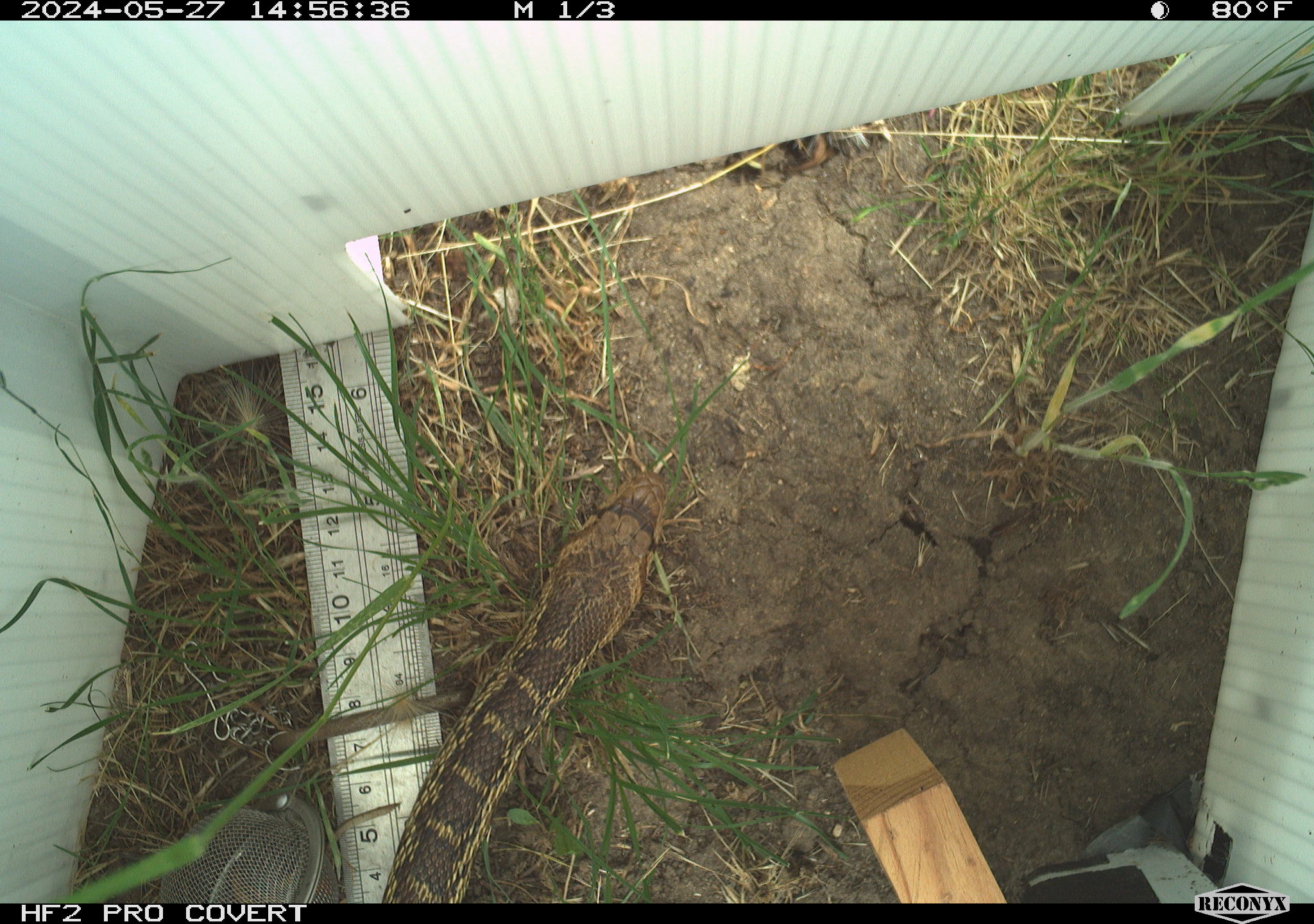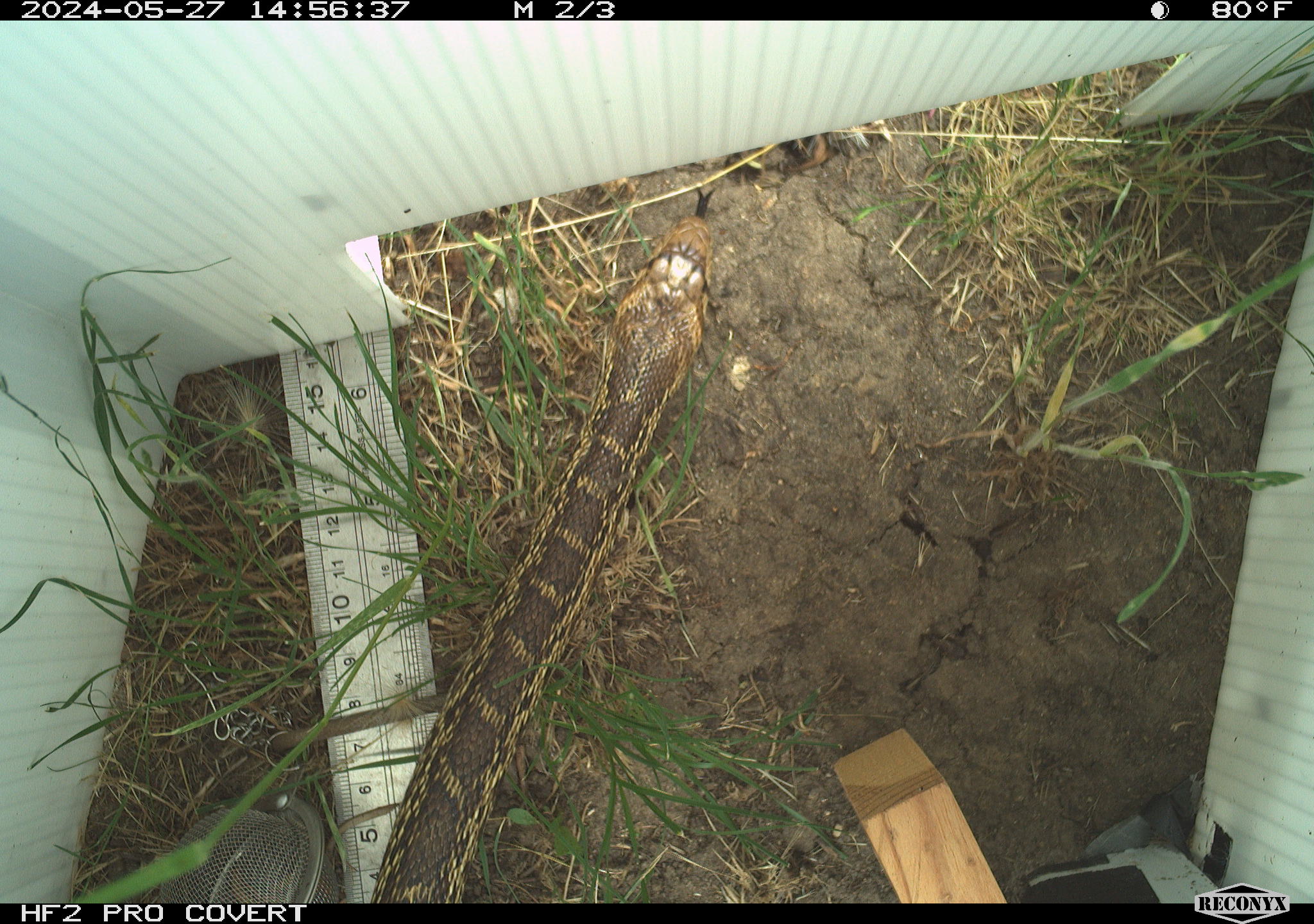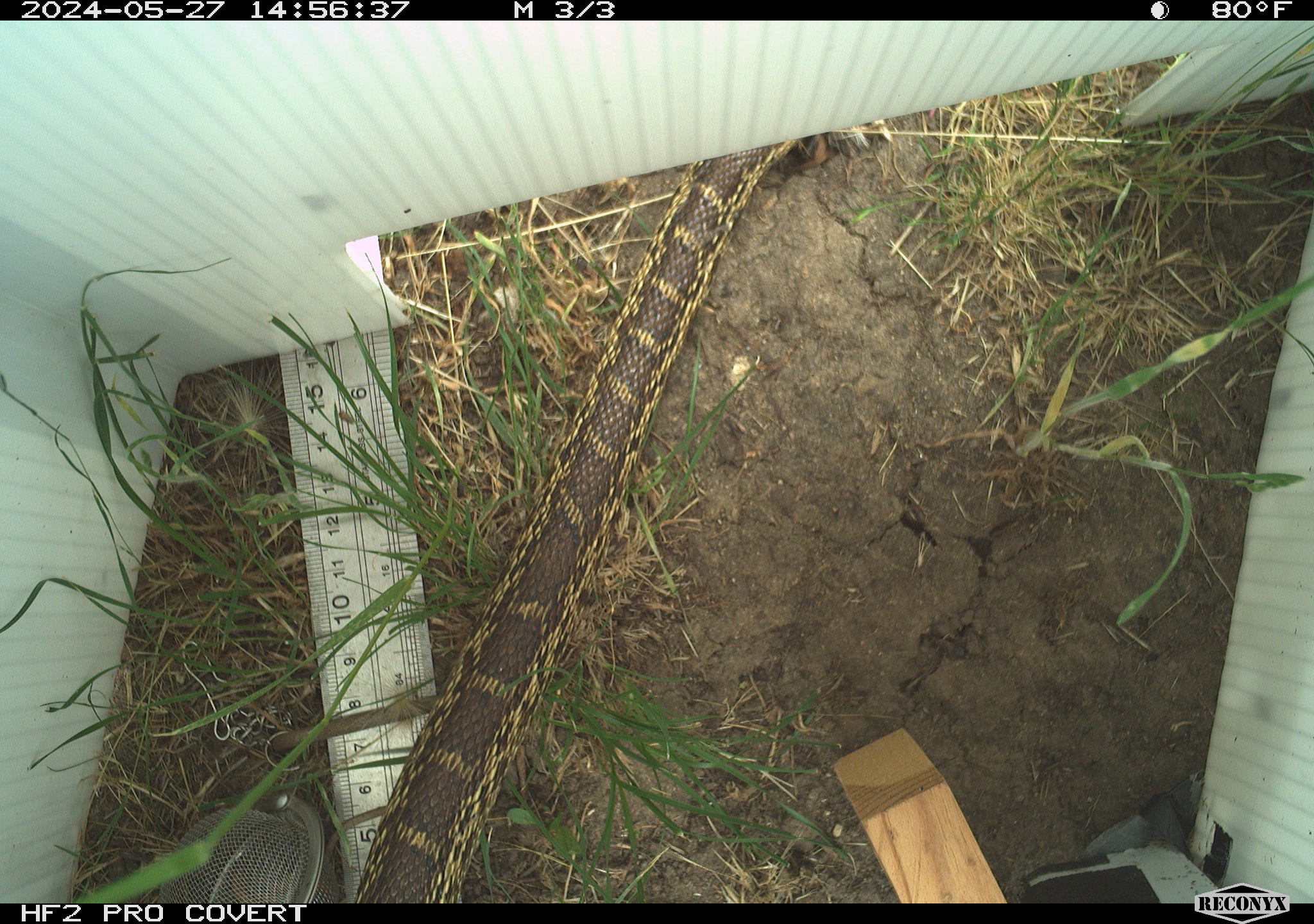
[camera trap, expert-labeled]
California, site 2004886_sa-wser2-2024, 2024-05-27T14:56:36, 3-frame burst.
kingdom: Animalia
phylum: Chordata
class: Reptilia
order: Squamata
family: Colubridae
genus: Pituophis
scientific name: Pituophis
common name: bullsnakes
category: pituophis species